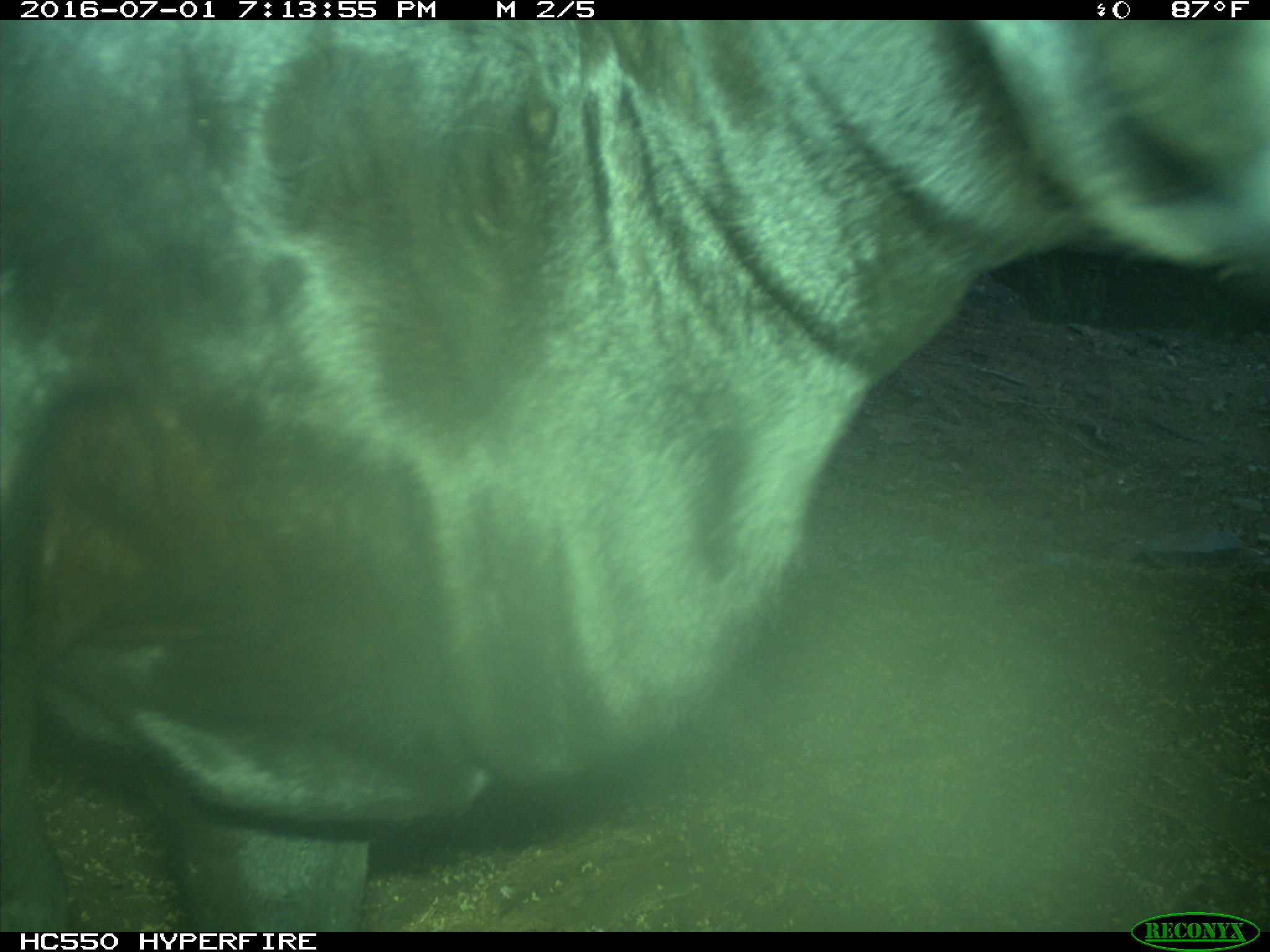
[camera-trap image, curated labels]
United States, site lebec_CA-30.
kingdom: Animalia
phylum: Chordata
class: Mammalia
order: Artiodactyla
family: Bovidae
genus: Bos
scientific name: Bos taurus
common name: domestic cow